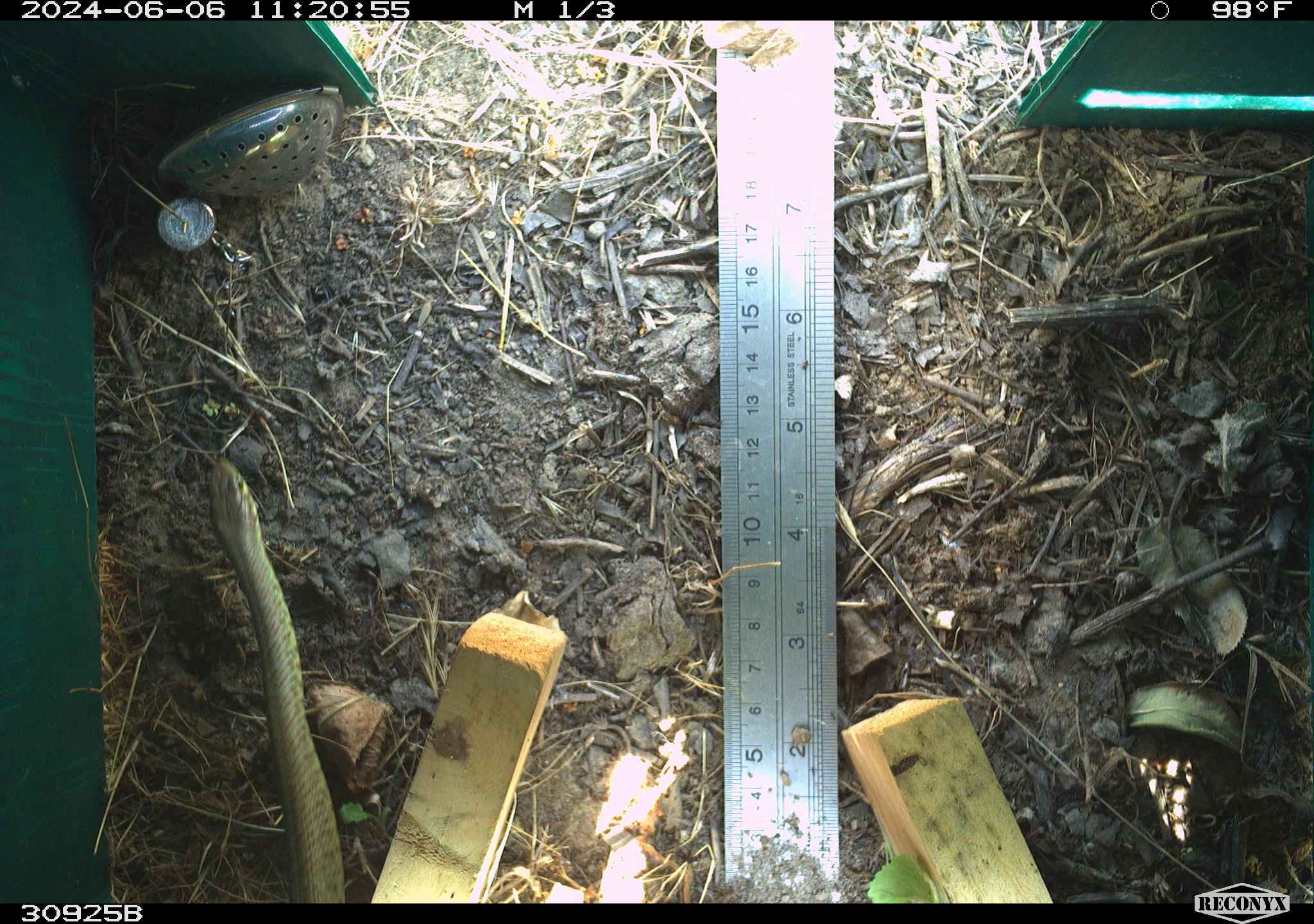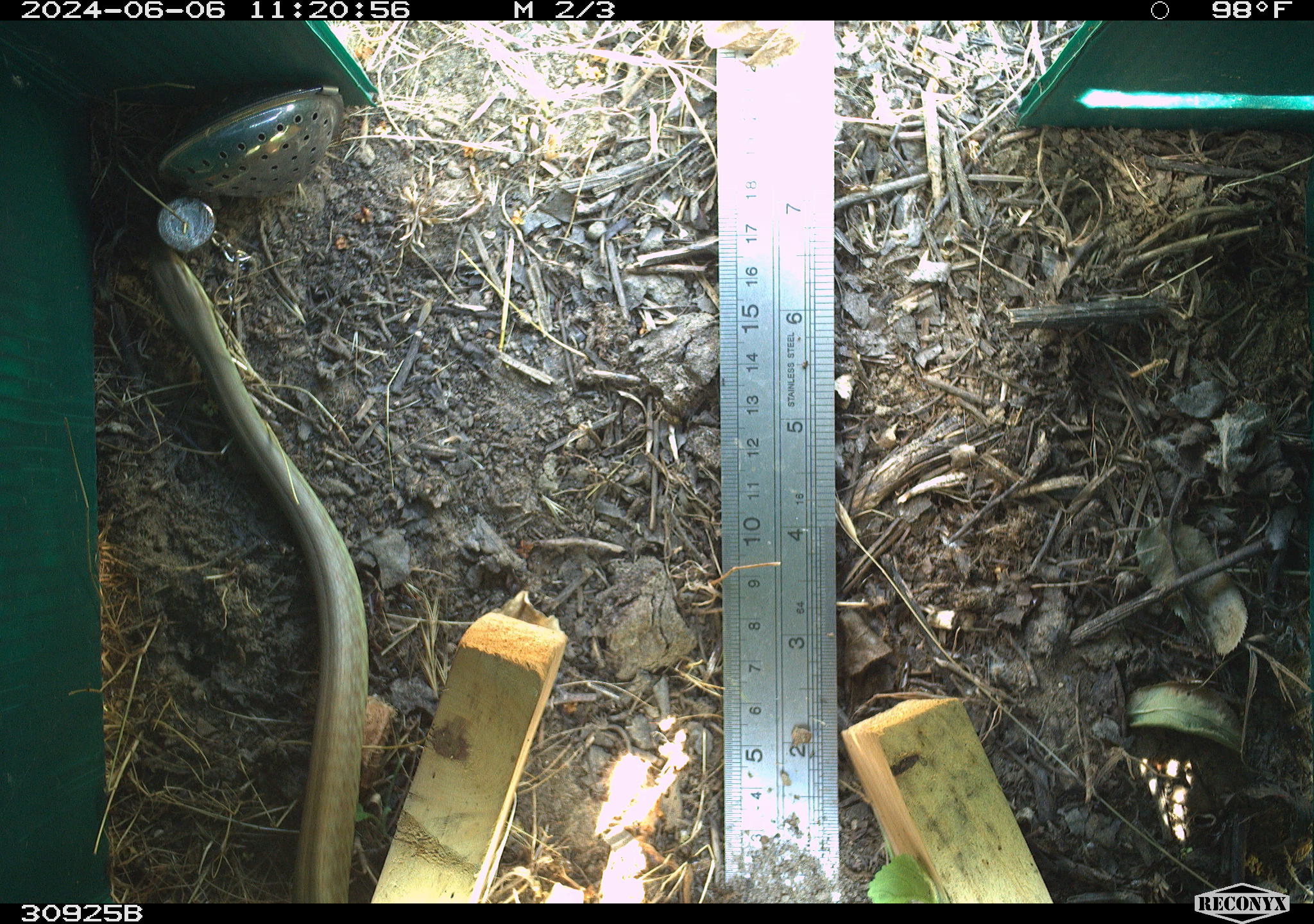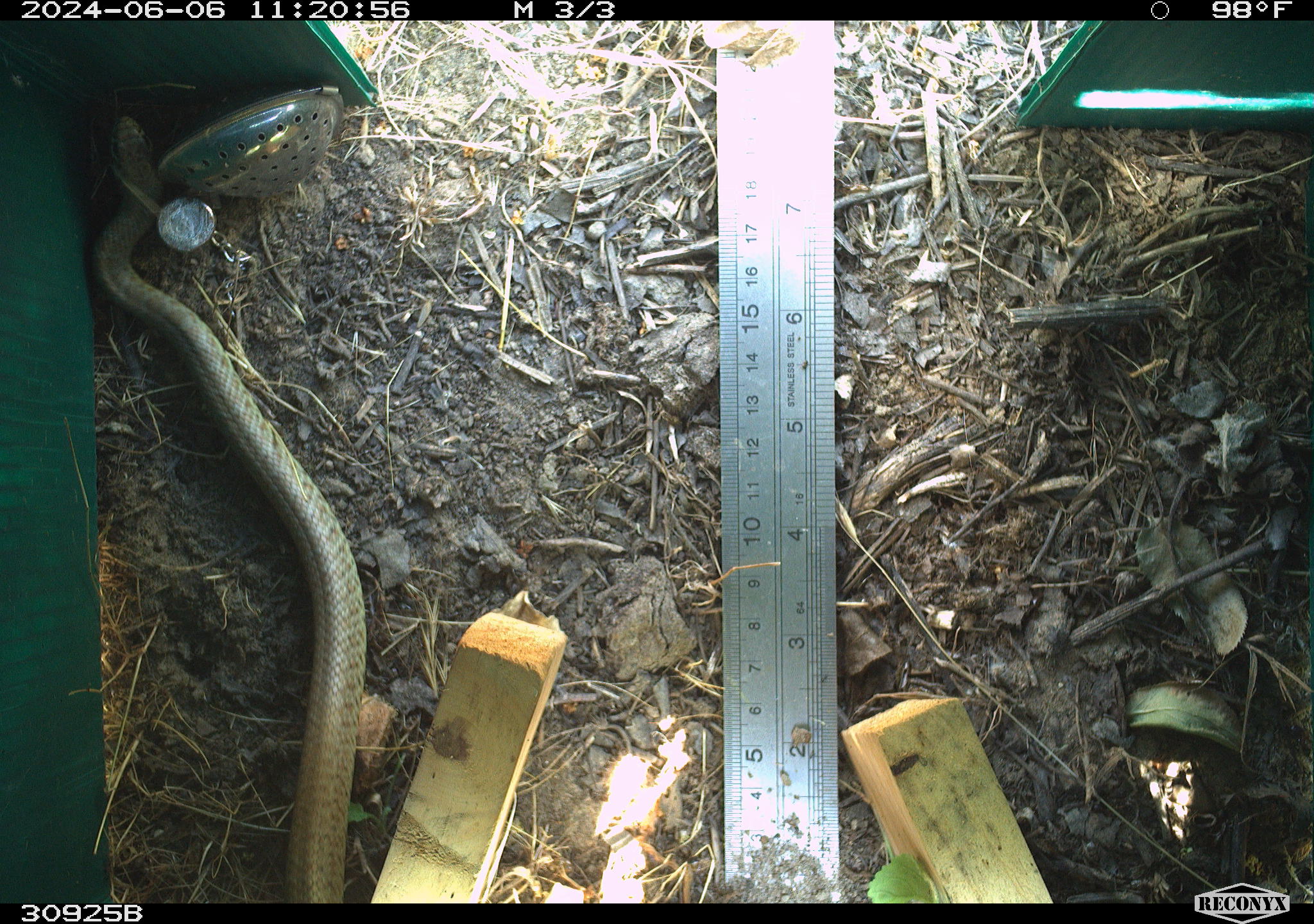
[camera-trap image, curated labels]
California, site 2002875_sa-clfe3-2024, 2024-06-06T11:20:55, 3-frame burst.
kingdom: Animalia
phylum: Chordata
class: Reptilia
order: Squamata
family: Colubridae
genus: Coluber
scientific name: Coluber constrictor mormon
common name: western yellow-bellied racer